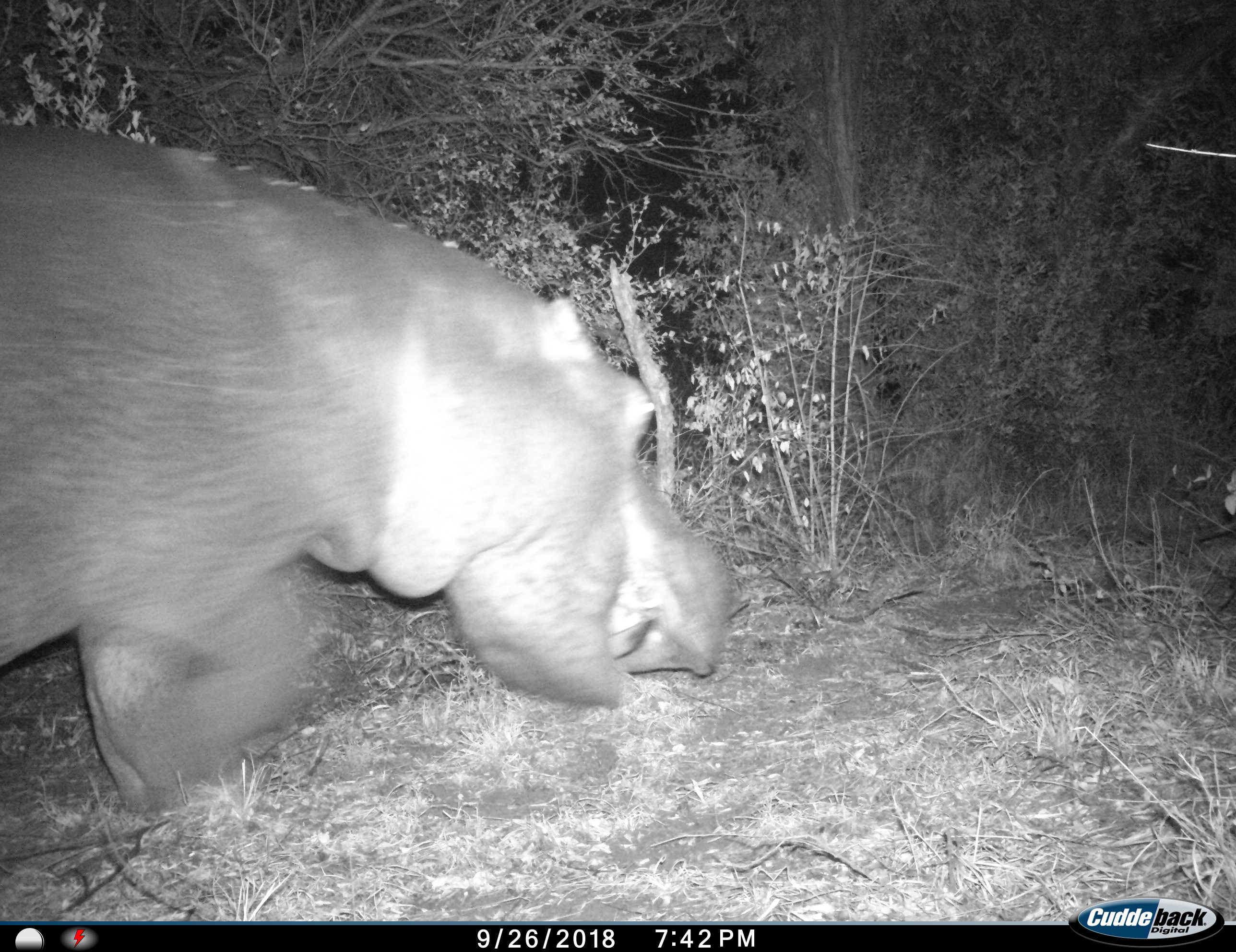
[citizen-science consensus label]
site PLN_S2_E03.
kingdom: Animalia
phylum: Chordata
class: Mammalia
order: Artiodactyla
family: Hippopotamidae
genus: Hippopotamus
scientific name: Hippopotamus amphibius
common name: hippopotamus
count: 1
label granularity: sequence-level